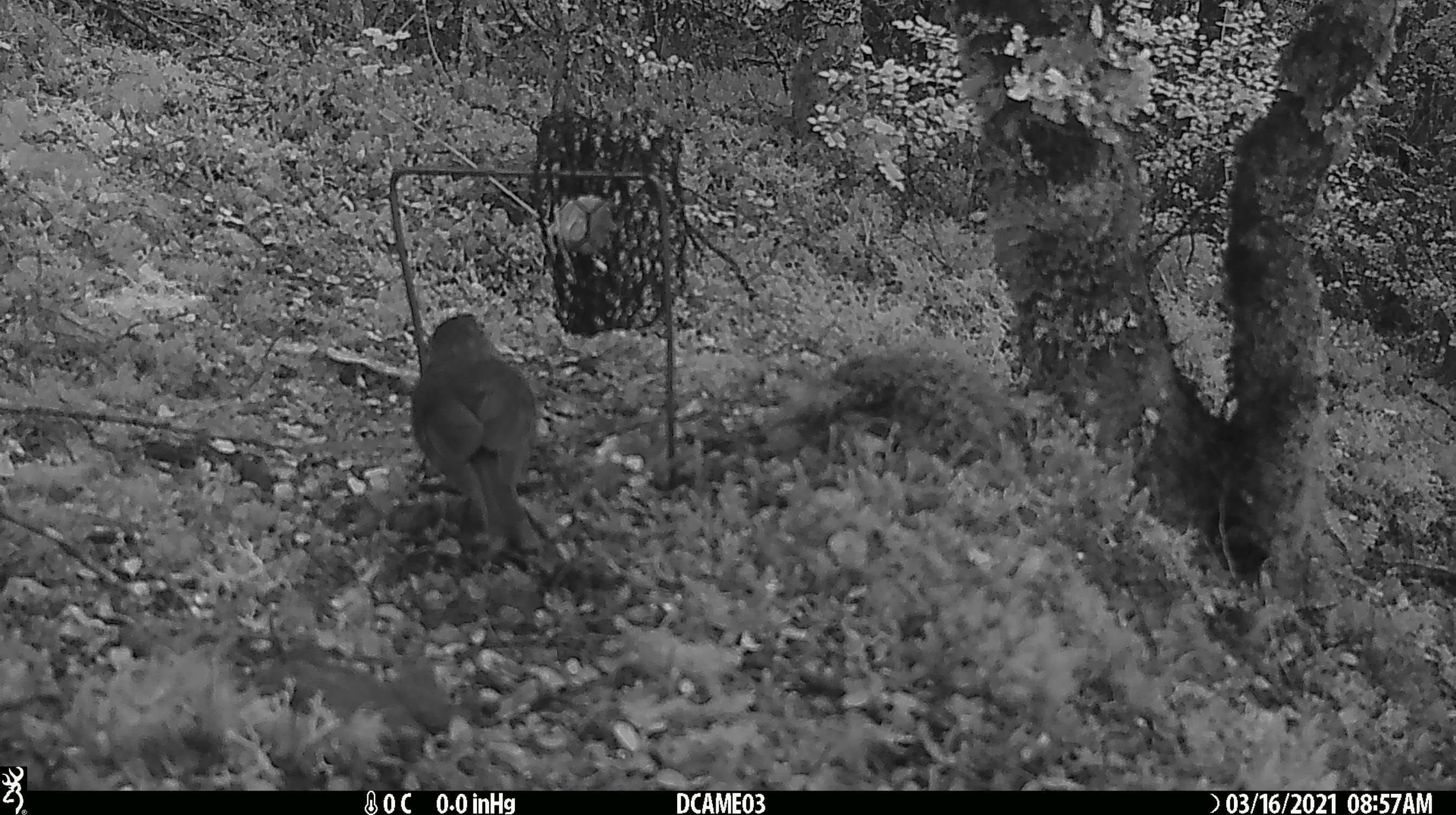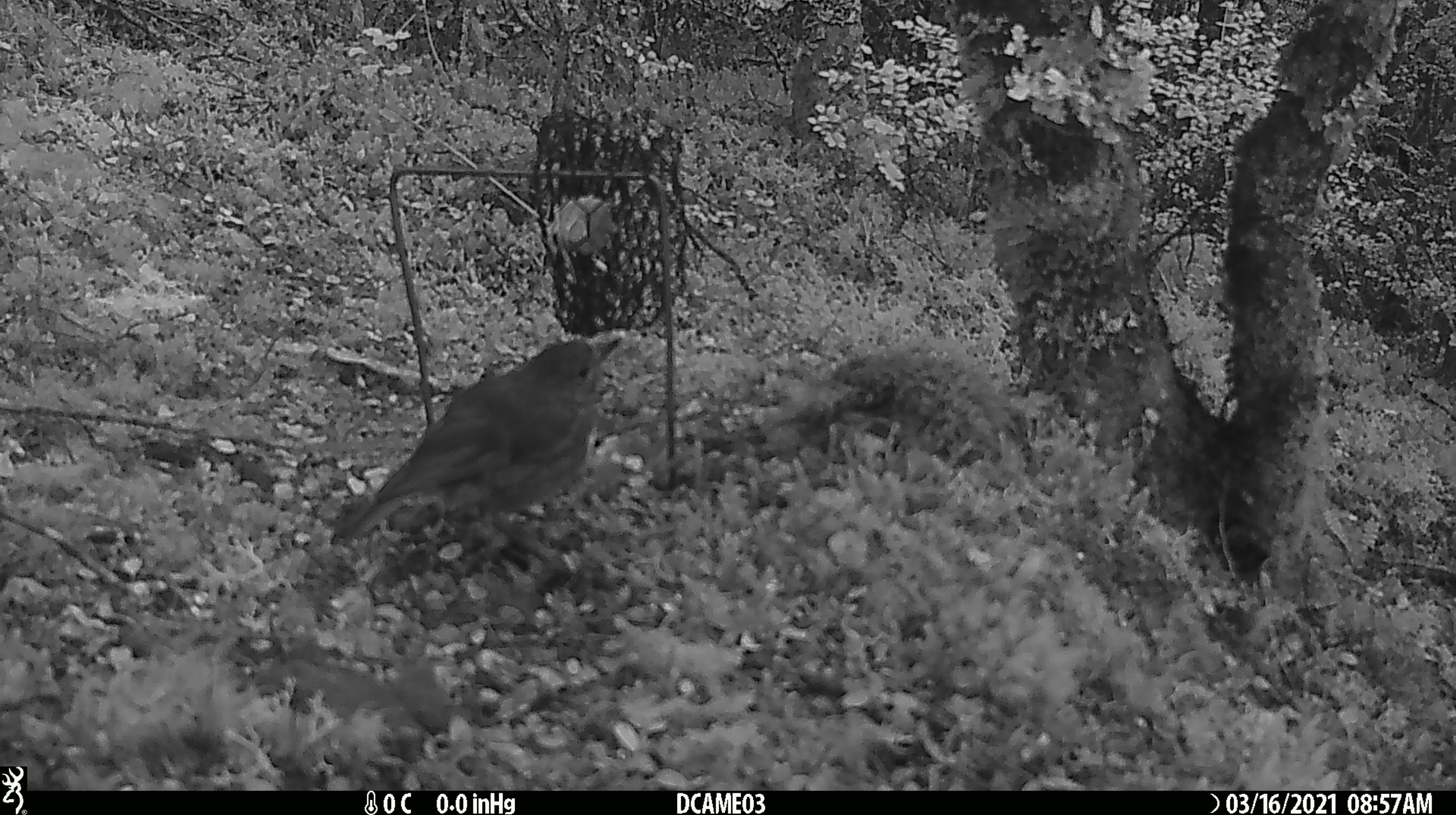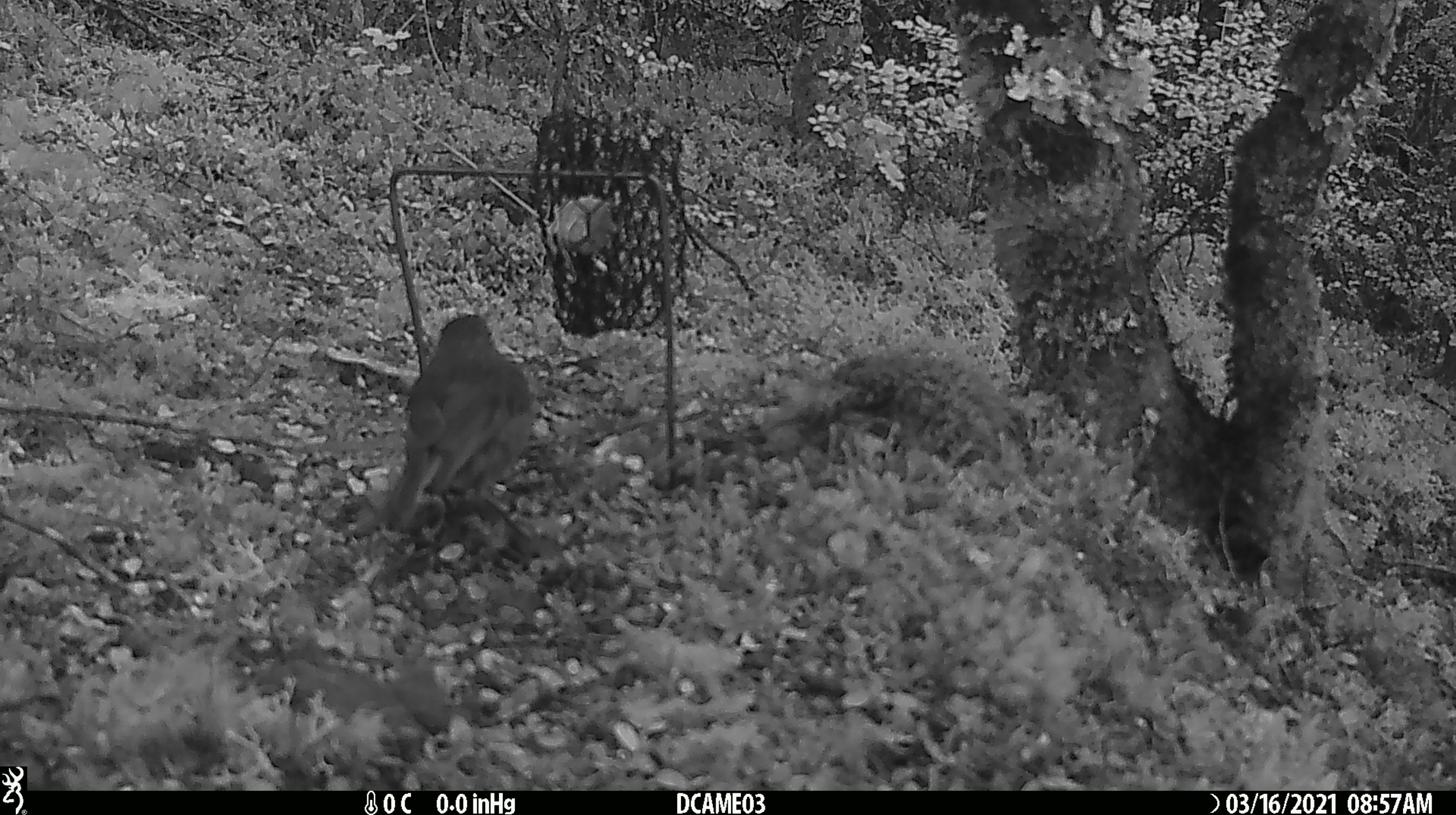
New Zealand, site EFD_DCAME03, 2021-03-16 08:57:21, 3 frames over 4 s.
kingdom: Animalia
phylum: Chordata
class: Aves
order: Passeriformes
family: Petroicidae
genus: Petroica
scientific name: Petroica australis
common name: new zealand robin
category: robin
Robin (new zealand robin) (Petroica australis).